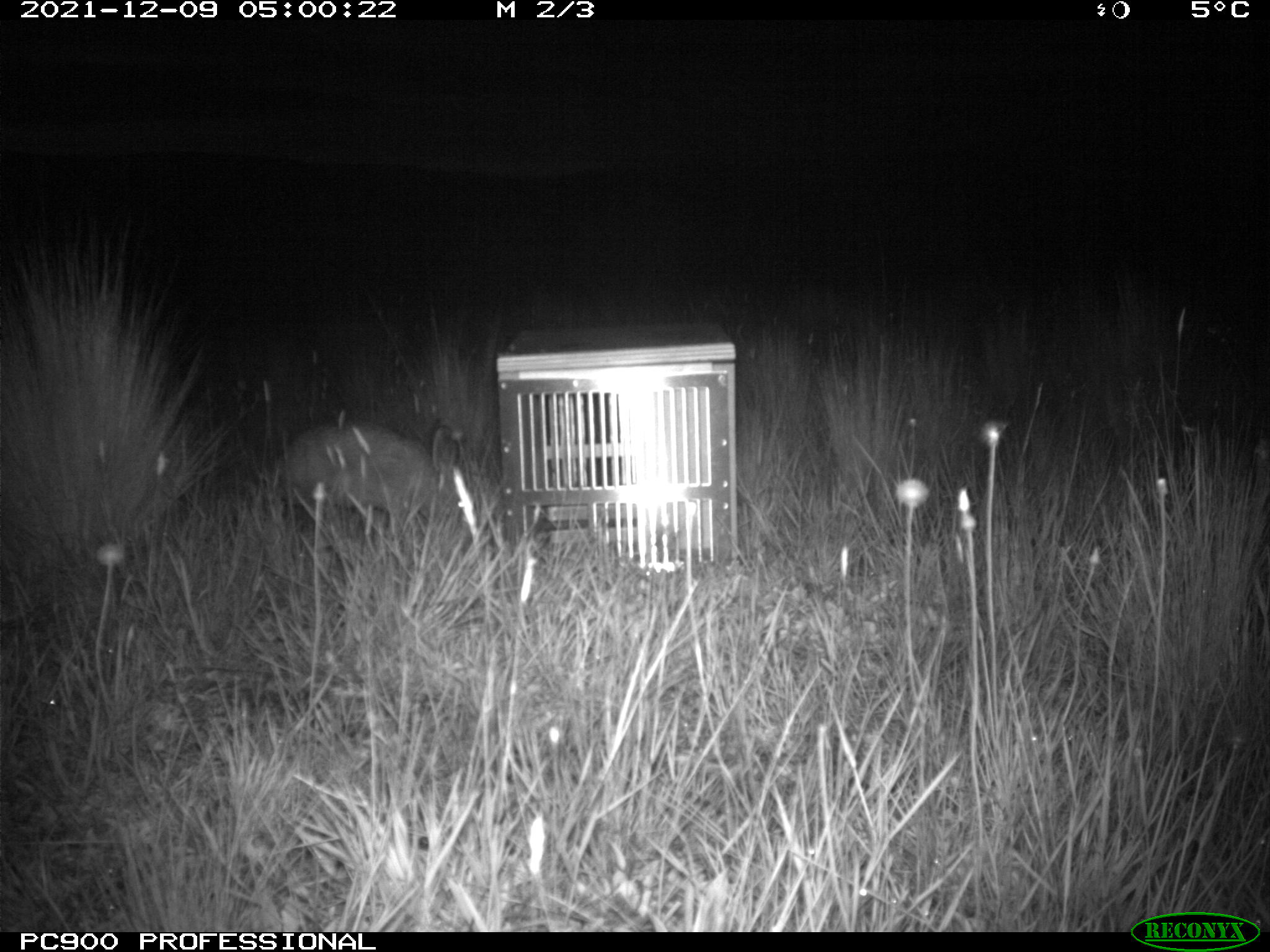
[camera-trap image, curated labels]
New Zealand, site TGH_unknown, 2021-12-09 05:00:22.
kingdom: Animalia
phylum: Chordata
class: Mammalia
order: Lagomorpha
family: Leporidae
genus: Oryctolagus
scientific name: Oryctolagus cuniculus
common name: european rabbit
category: rabbit